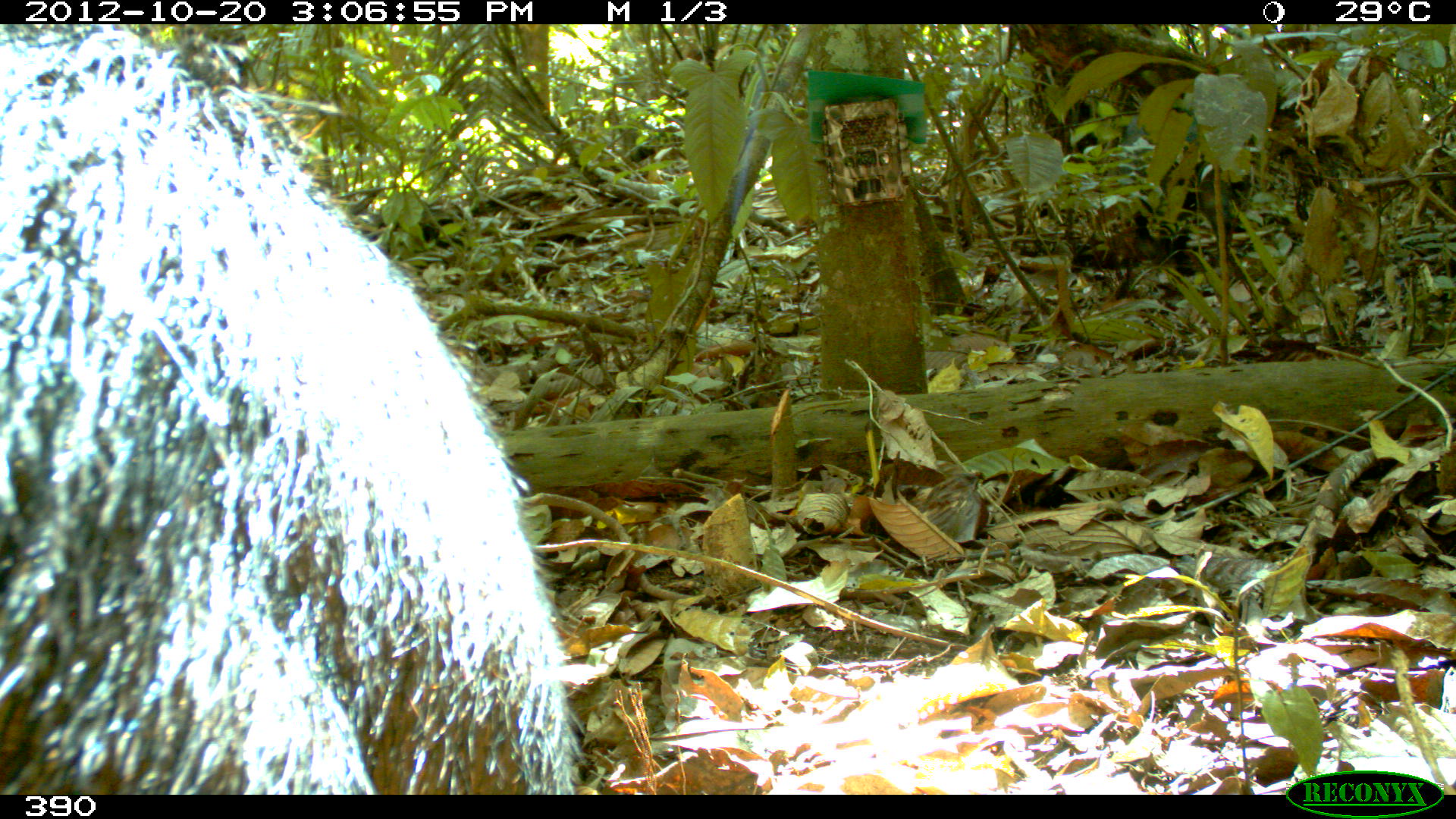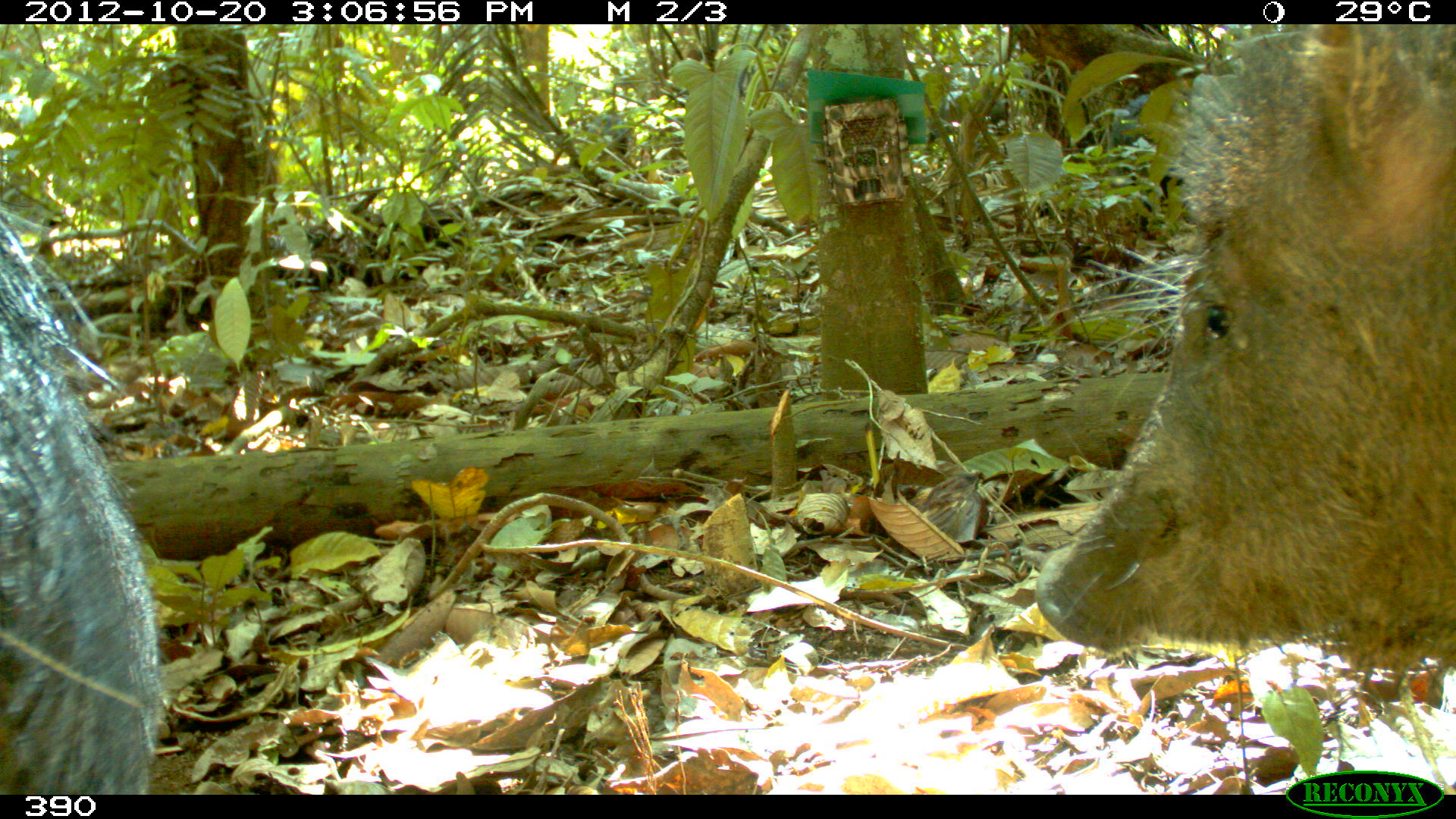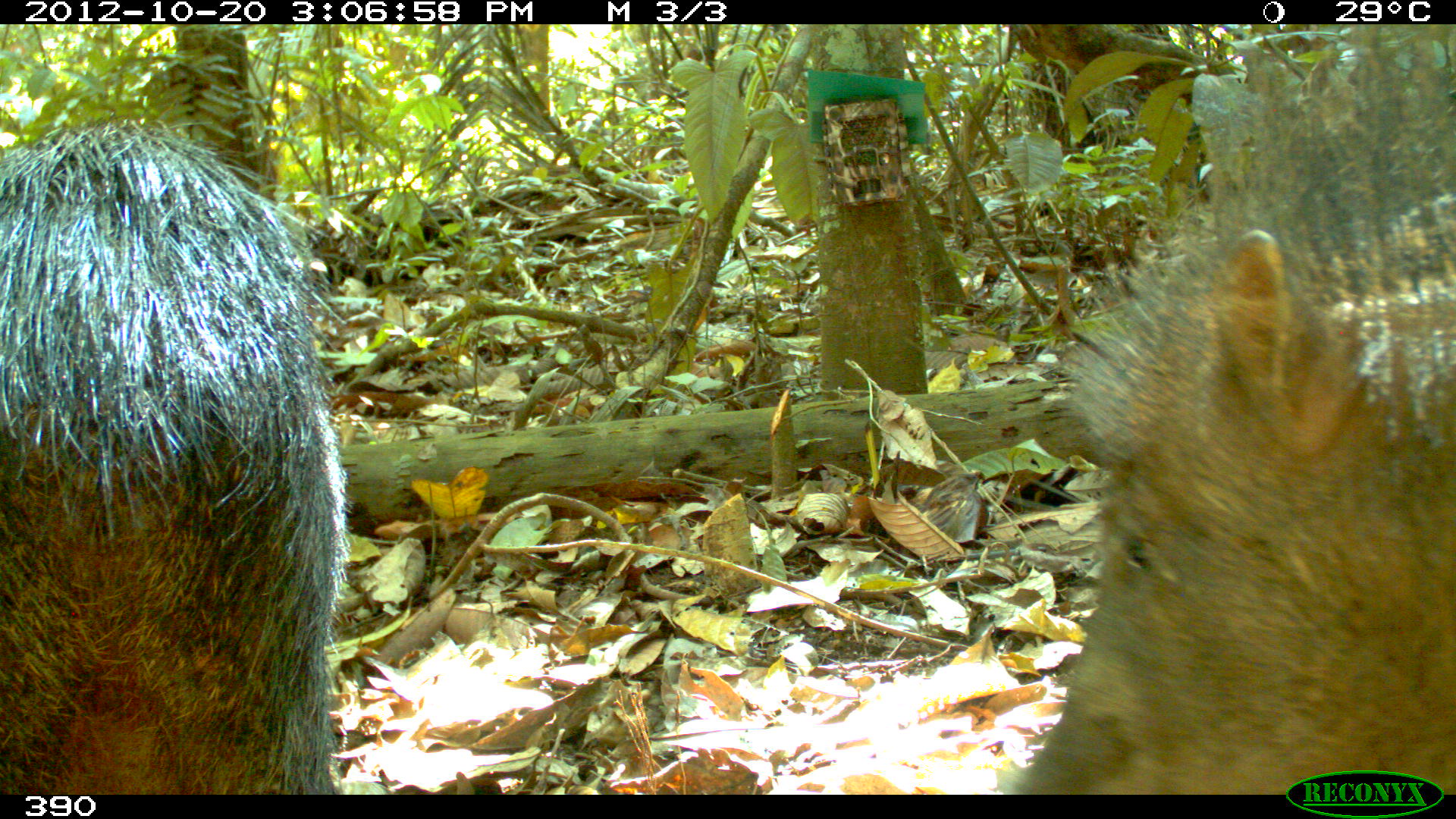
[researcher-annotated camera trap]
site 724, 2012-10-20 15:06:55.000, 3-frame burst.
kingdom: Animalia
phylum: Chordata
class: Mammalia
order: Artiodactyla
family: Tayassuidae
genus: Tayassu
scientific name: Tayassu pecari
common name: white-lipped peccary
Tayassu pecari (white-lipped peccary).